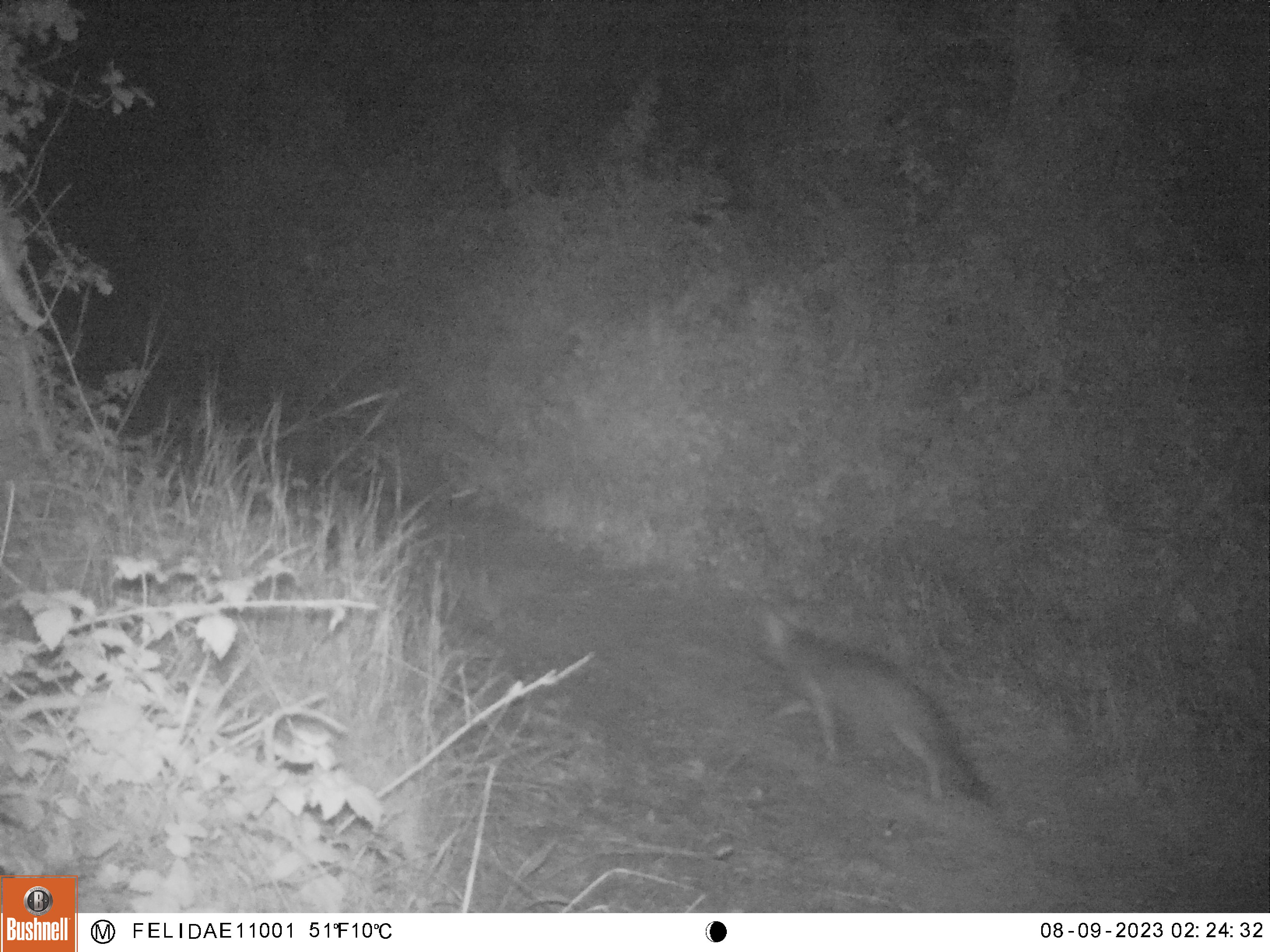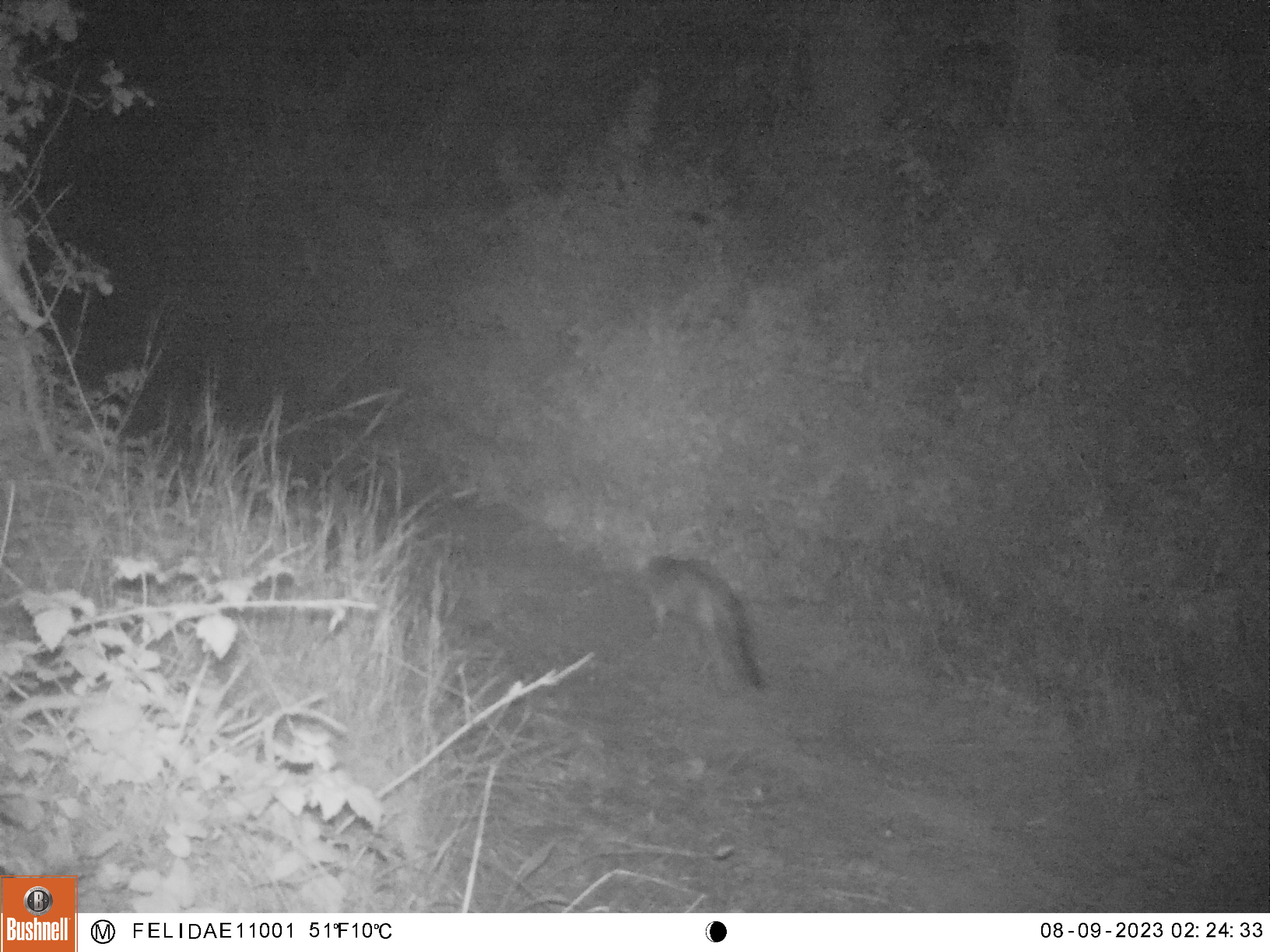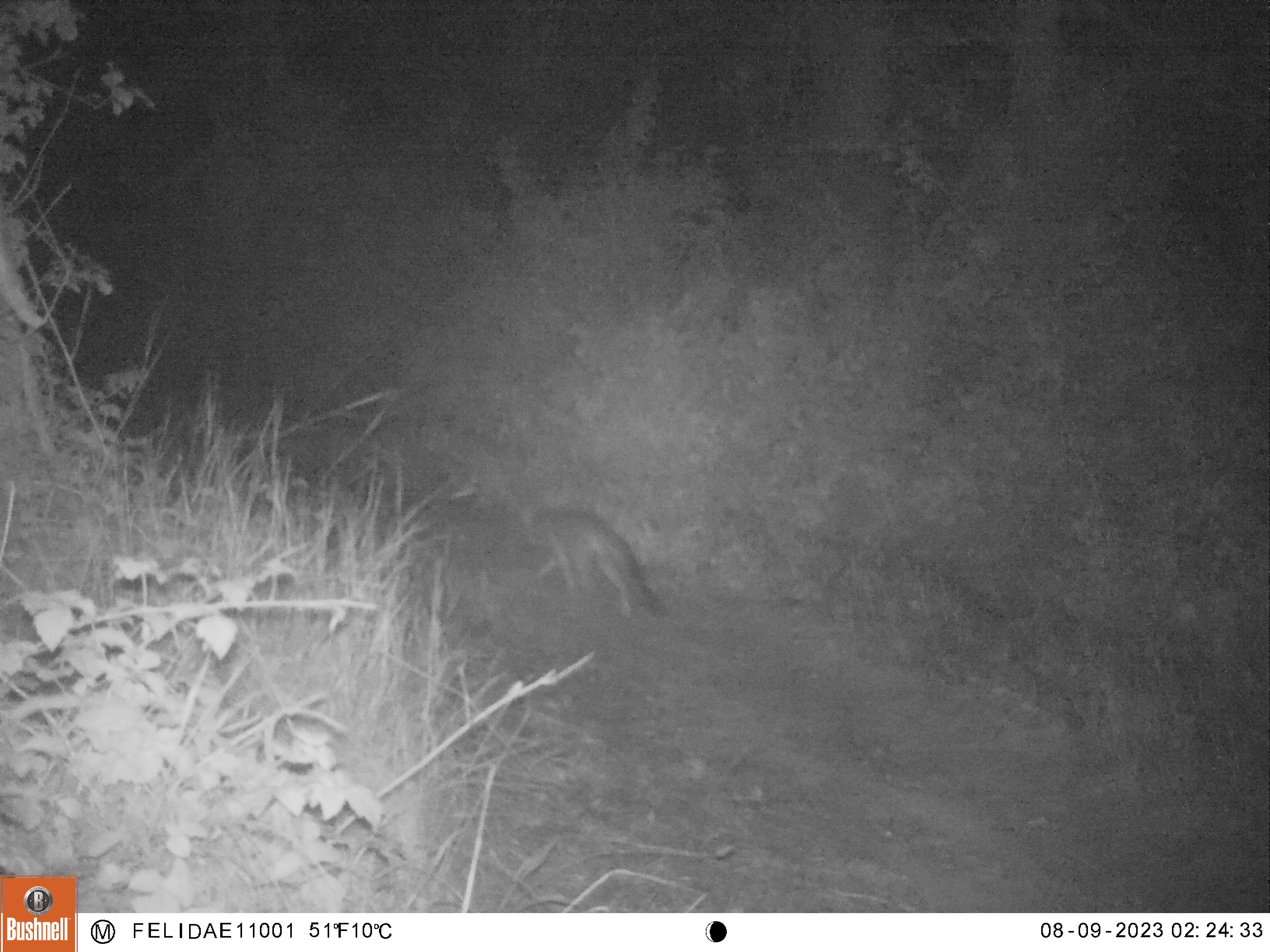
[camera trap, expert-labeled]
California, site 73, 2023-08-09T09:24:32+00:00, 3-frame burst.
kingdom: Animalia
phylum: Chordata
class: Mammalia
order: Carnivora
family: Canidae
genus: Urocyon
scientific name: Urocyon cinereoargenteus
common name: gray fox